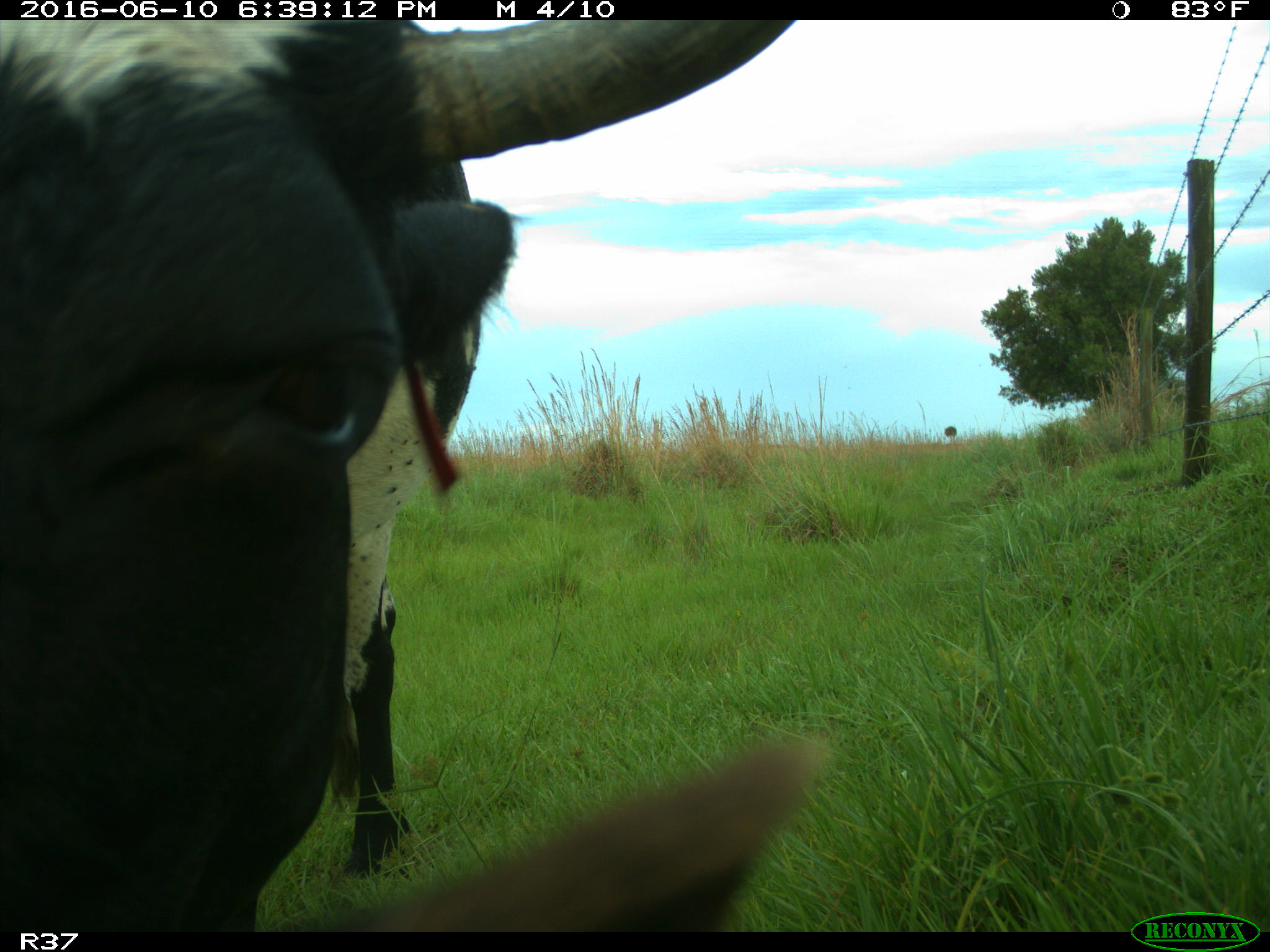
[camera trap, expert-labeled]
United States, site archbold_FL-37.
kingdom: Animalia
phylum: Chordata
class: Mammalia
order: Artiodactyla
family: Bovidae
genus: Bos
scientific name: Bos taurus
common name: domestic cow